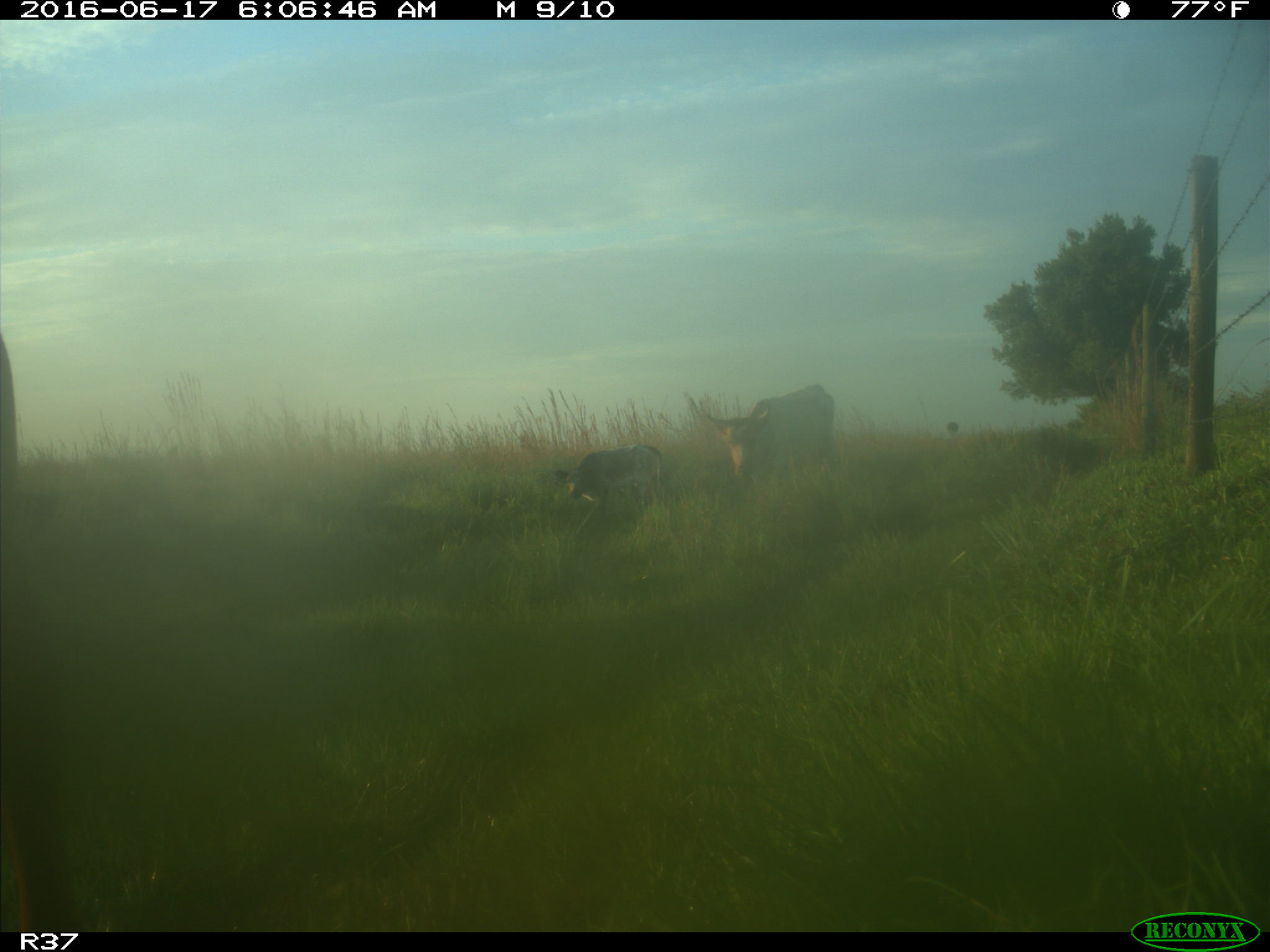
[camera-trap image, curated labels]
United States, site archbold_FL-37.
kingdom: Animalia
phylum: Chordata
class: Mammalia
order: Artiodactyla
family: Bovidae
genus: Bos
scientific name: Bos taurus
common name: domestic cow